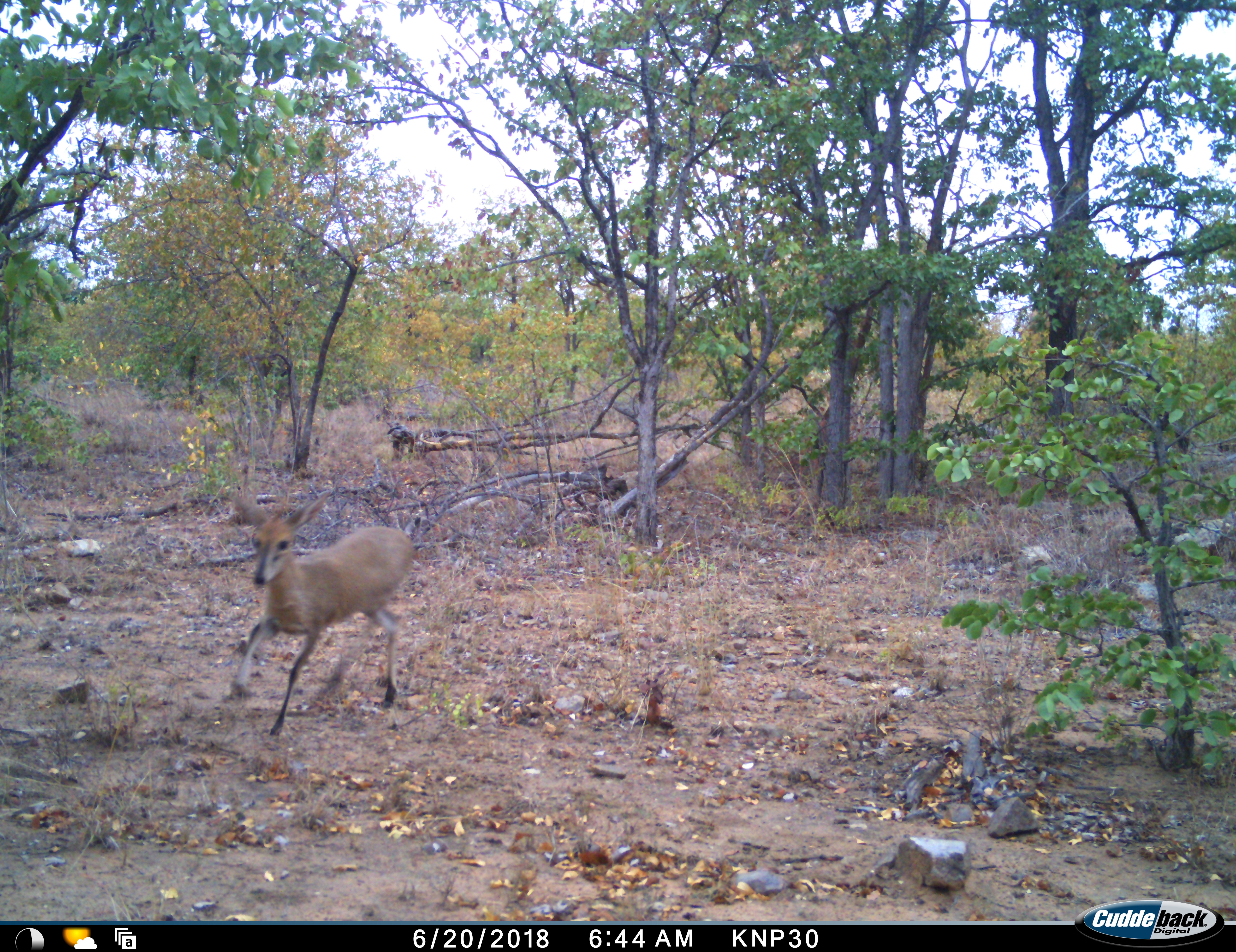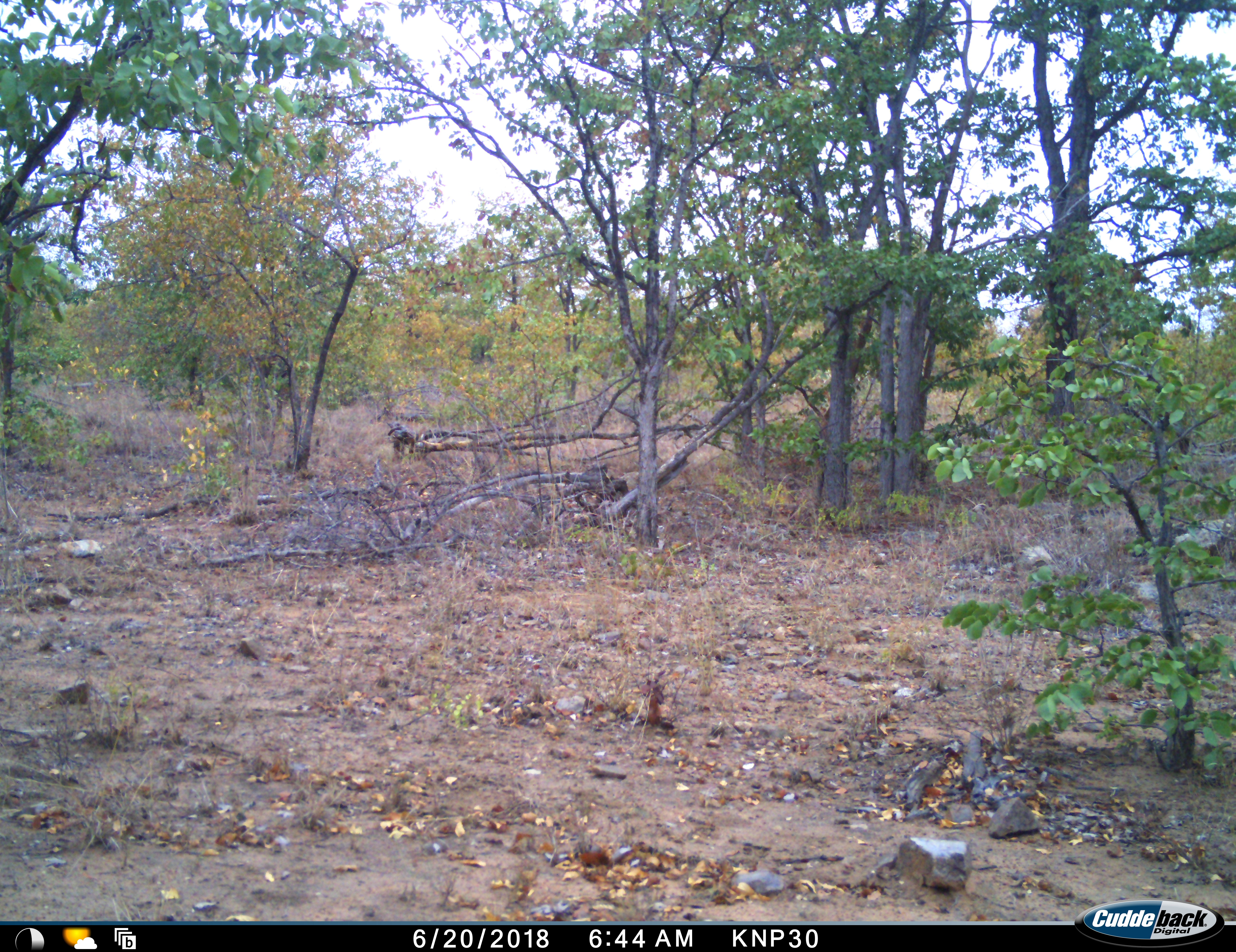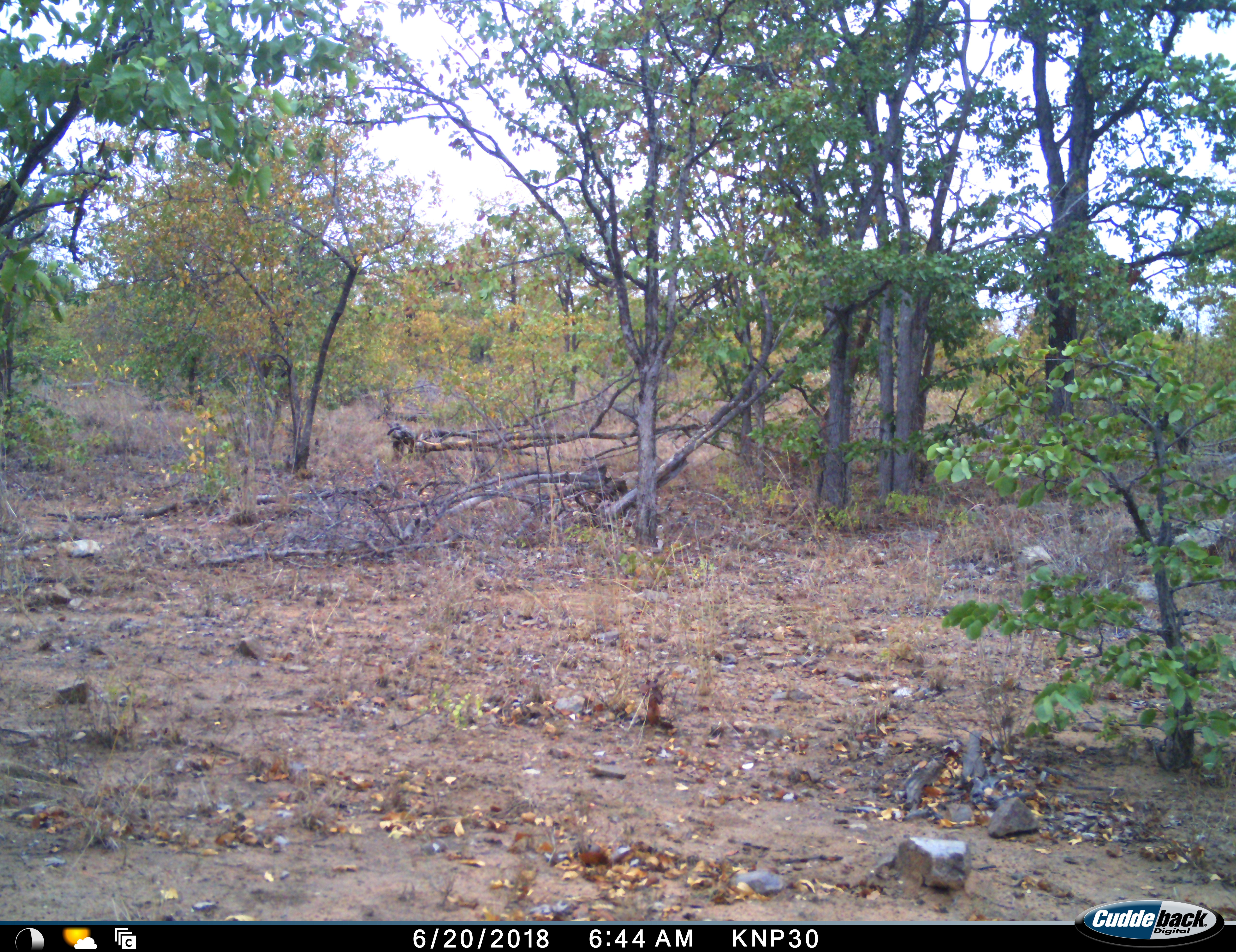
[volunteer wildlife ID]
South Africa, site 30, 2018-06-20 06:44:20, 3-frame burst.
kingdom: Animalia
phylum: Chordata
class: Mammalia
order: Artiodactyla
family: Bovidae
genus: Sylvicapra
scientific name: Sylvicapra grimmia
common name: common grey duiker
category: duikercommongrey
Duikercommongrey (common grey duiker) (Sylvicapra grimmia), count 1. Behavior (volunteer vote fractions): standing 0%, resting 0%, moving 100%, interacting 0%. Young present (vote fraction): 0%. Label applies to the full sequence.